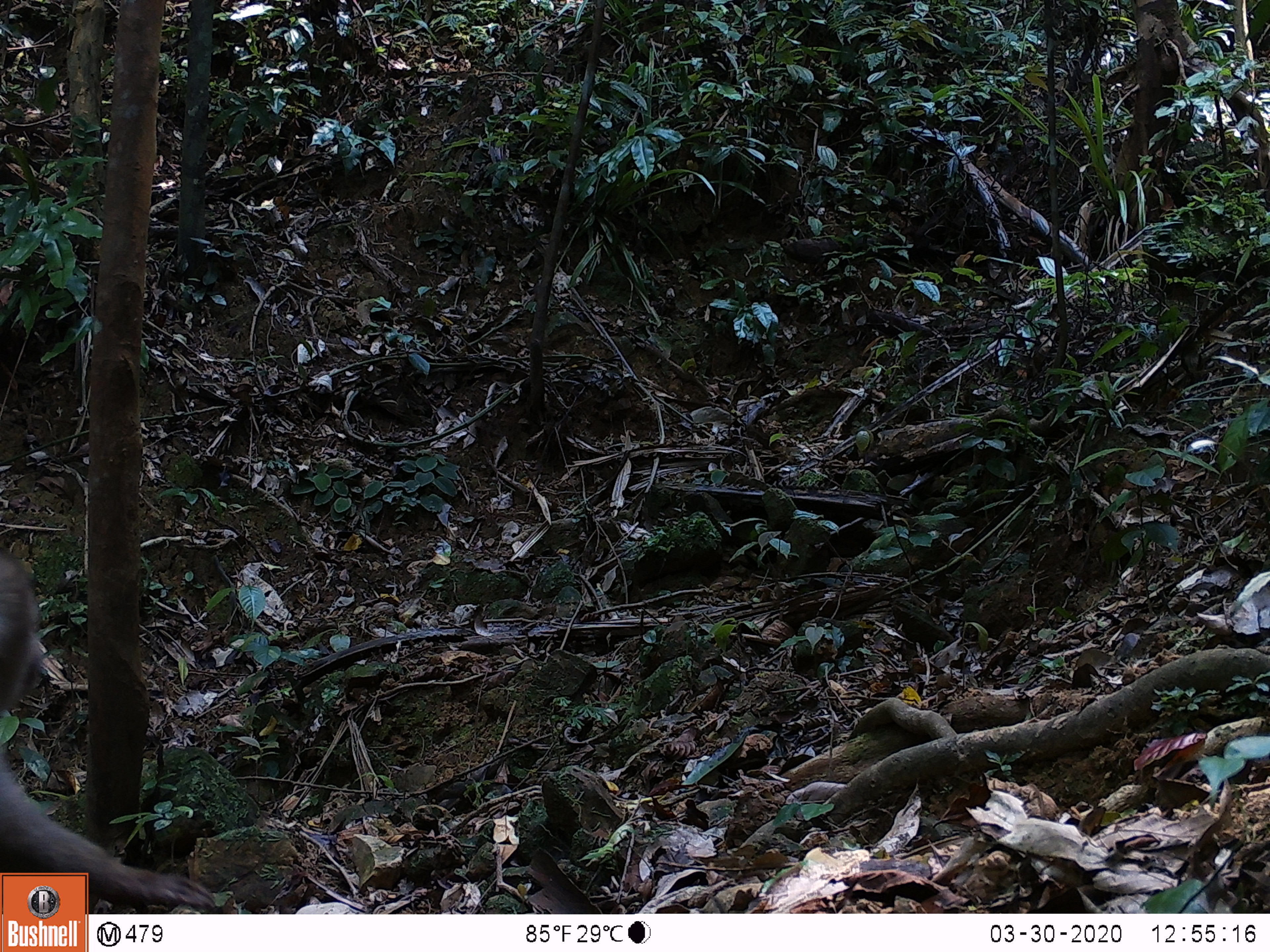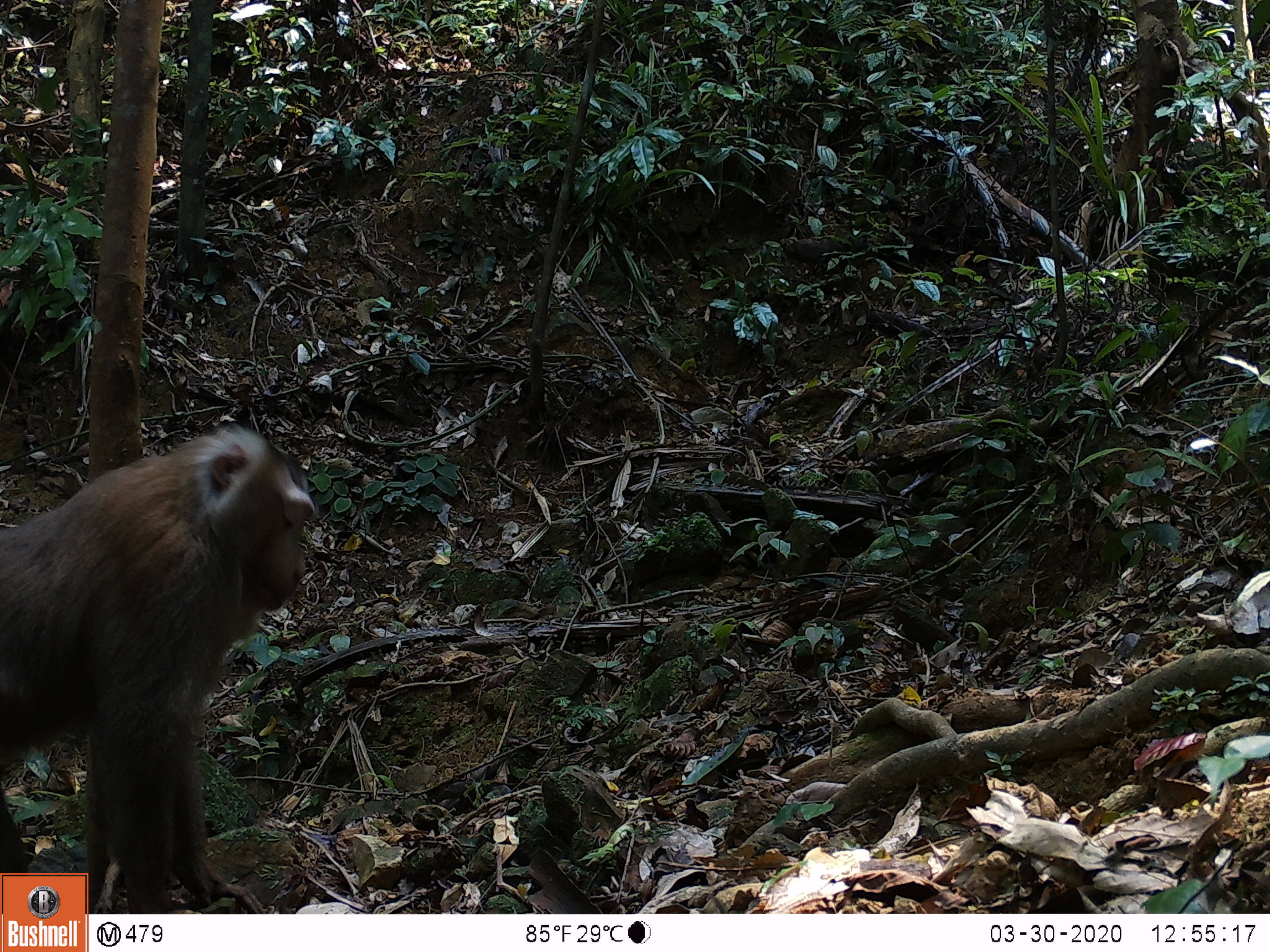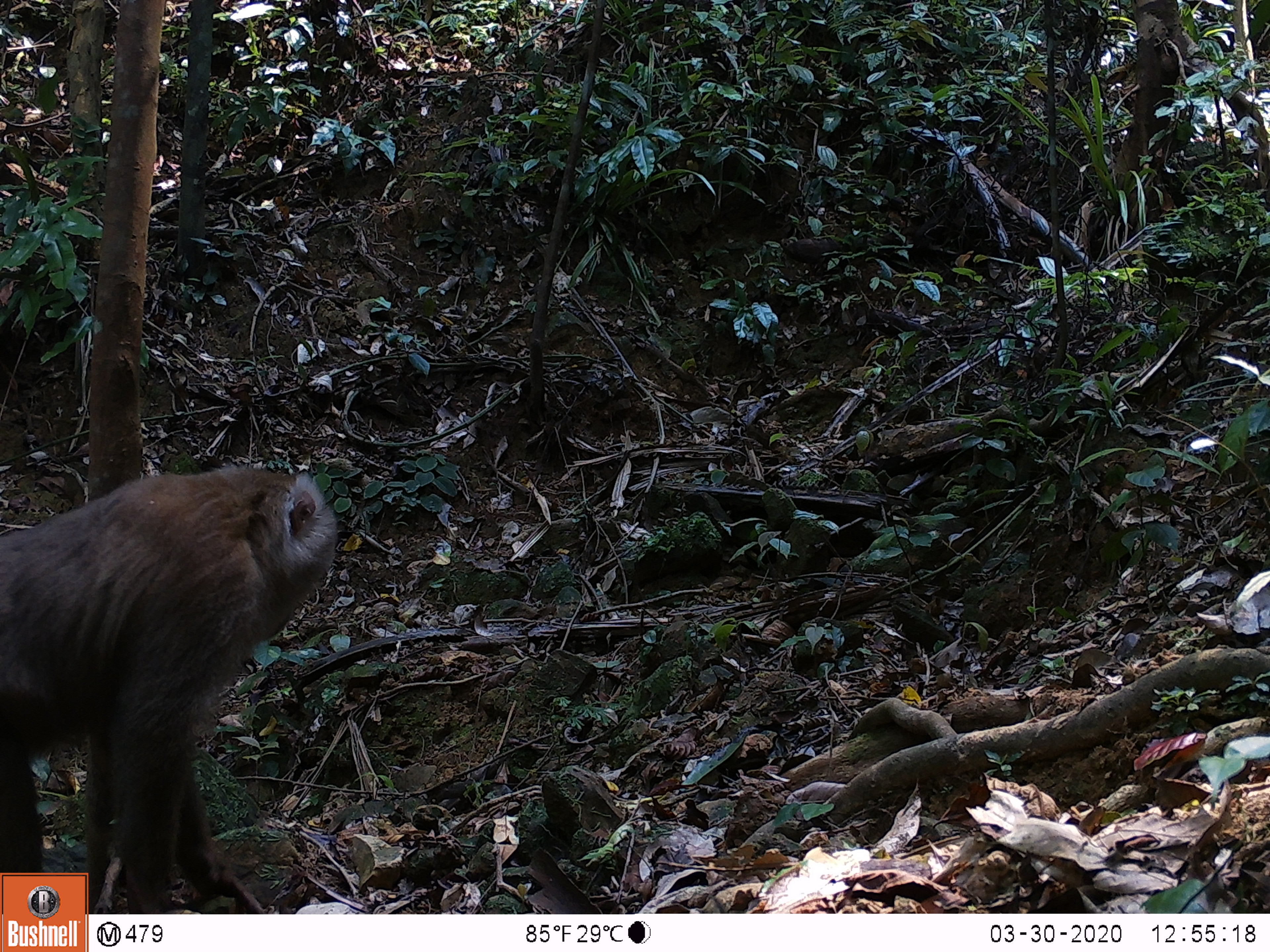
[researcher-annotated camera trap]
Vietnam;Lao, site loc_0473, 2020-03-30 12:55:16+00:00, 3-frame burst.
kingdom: Animalia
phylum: Chordata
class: Mammalia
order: Primates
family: Cercopithecidae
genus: Macaca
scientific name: Macaca nemestrina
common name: pig-tailed macaque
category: pig tailed macaque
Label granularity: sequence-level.